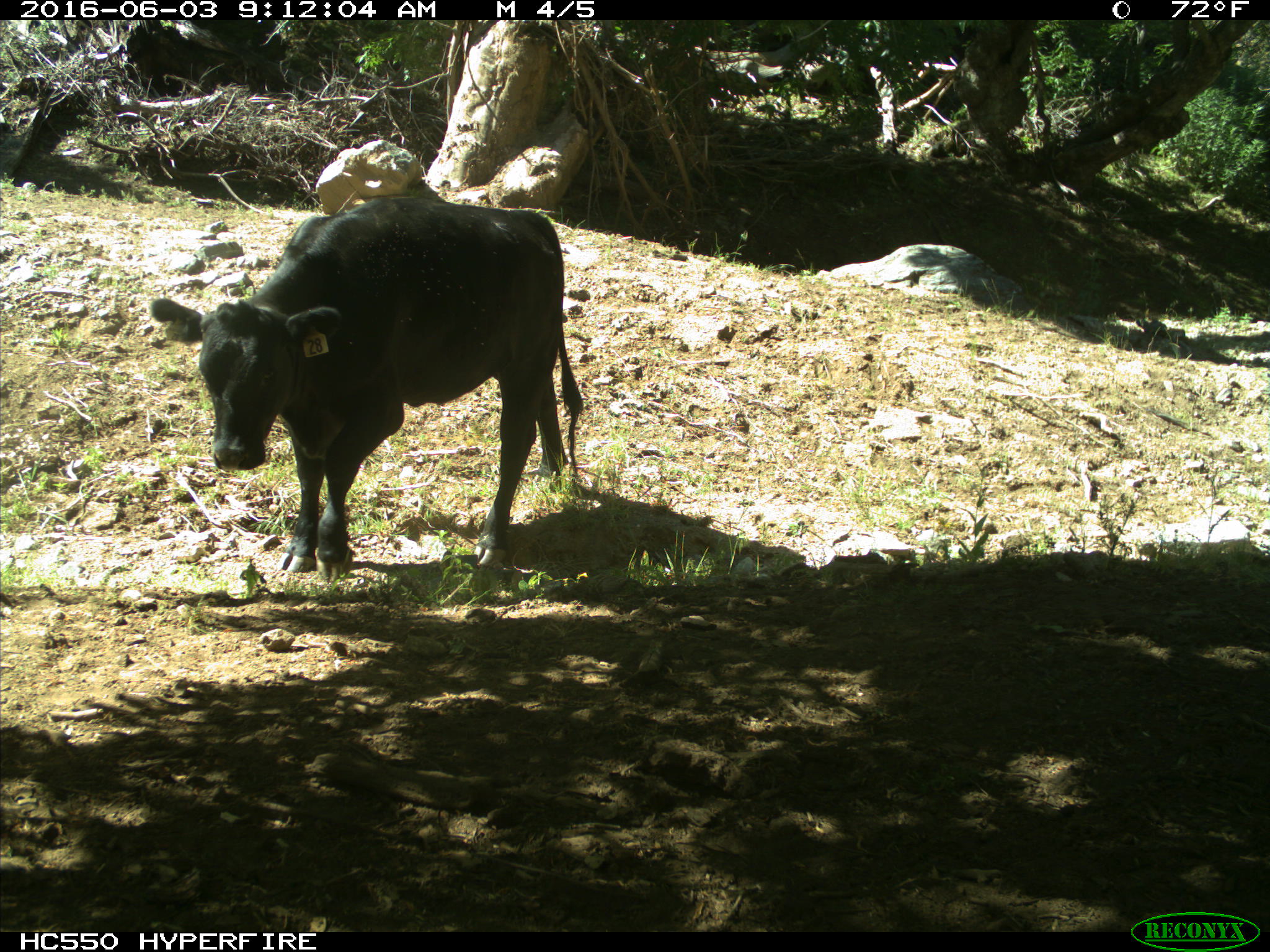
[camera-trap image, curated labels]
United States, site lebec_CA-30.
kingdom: Animalia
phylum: Chordata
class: Mammalia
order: Artiodactyla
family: Bovidae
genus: Bos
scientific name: Bos taurus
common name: domestic cow